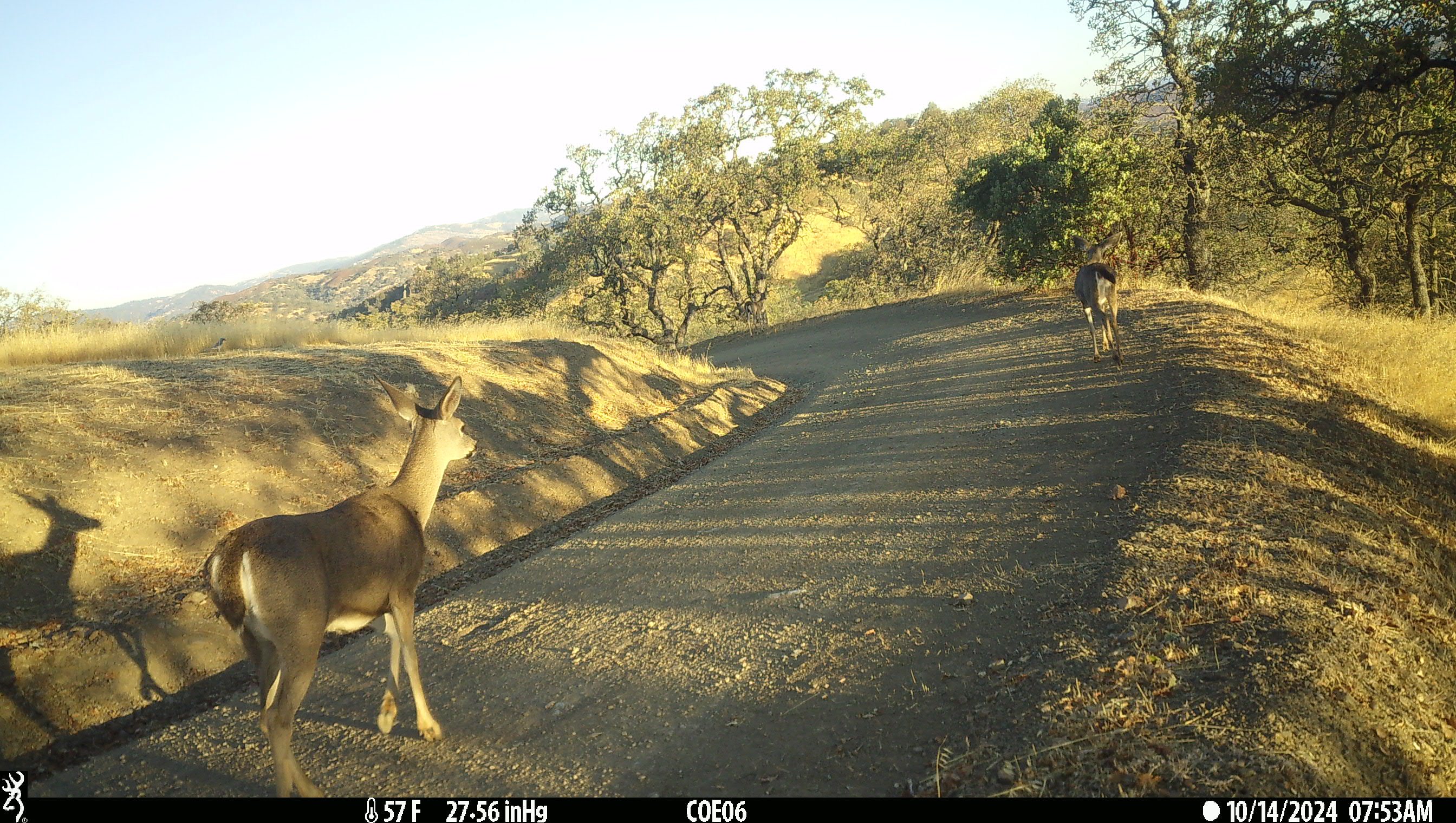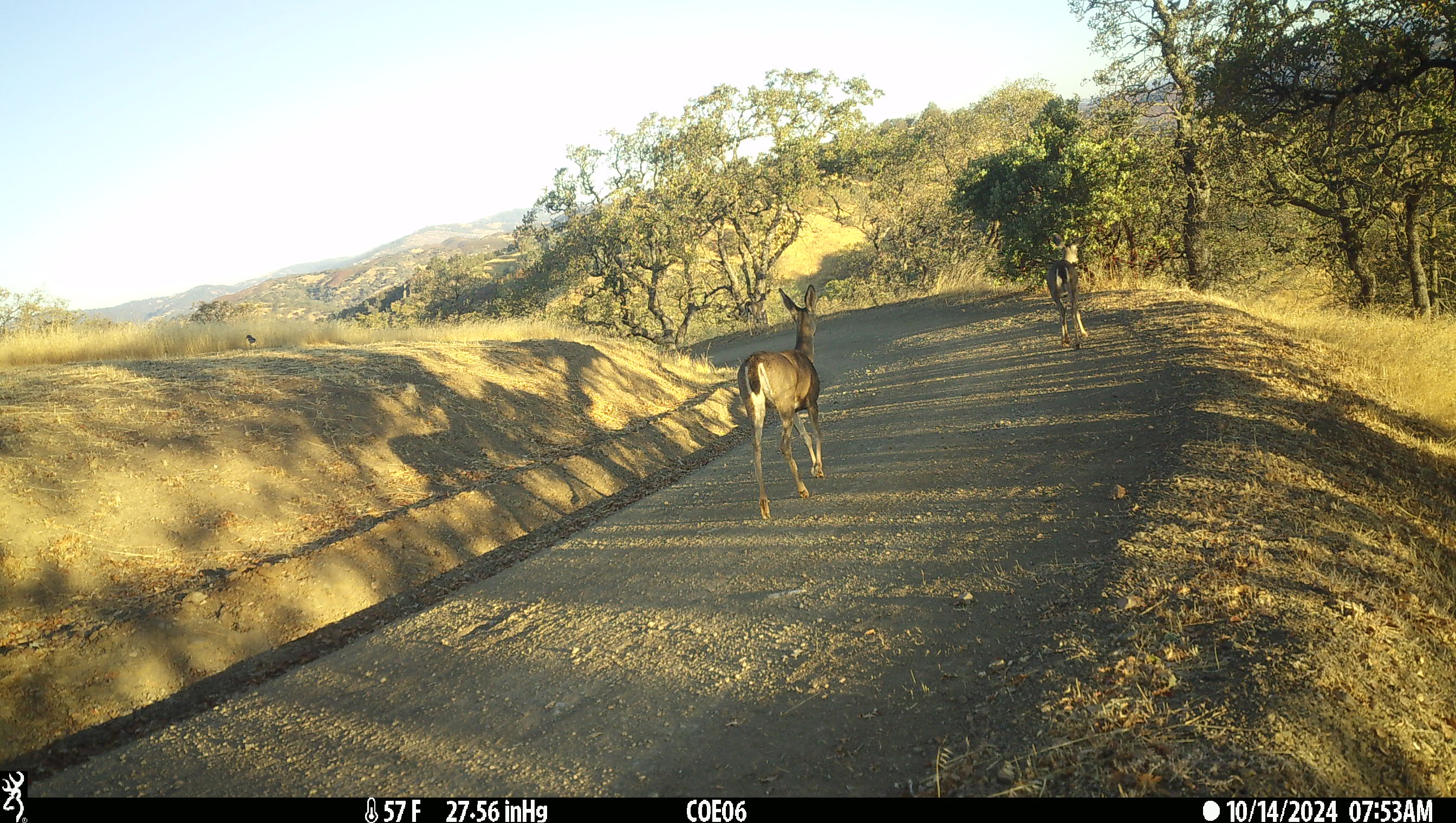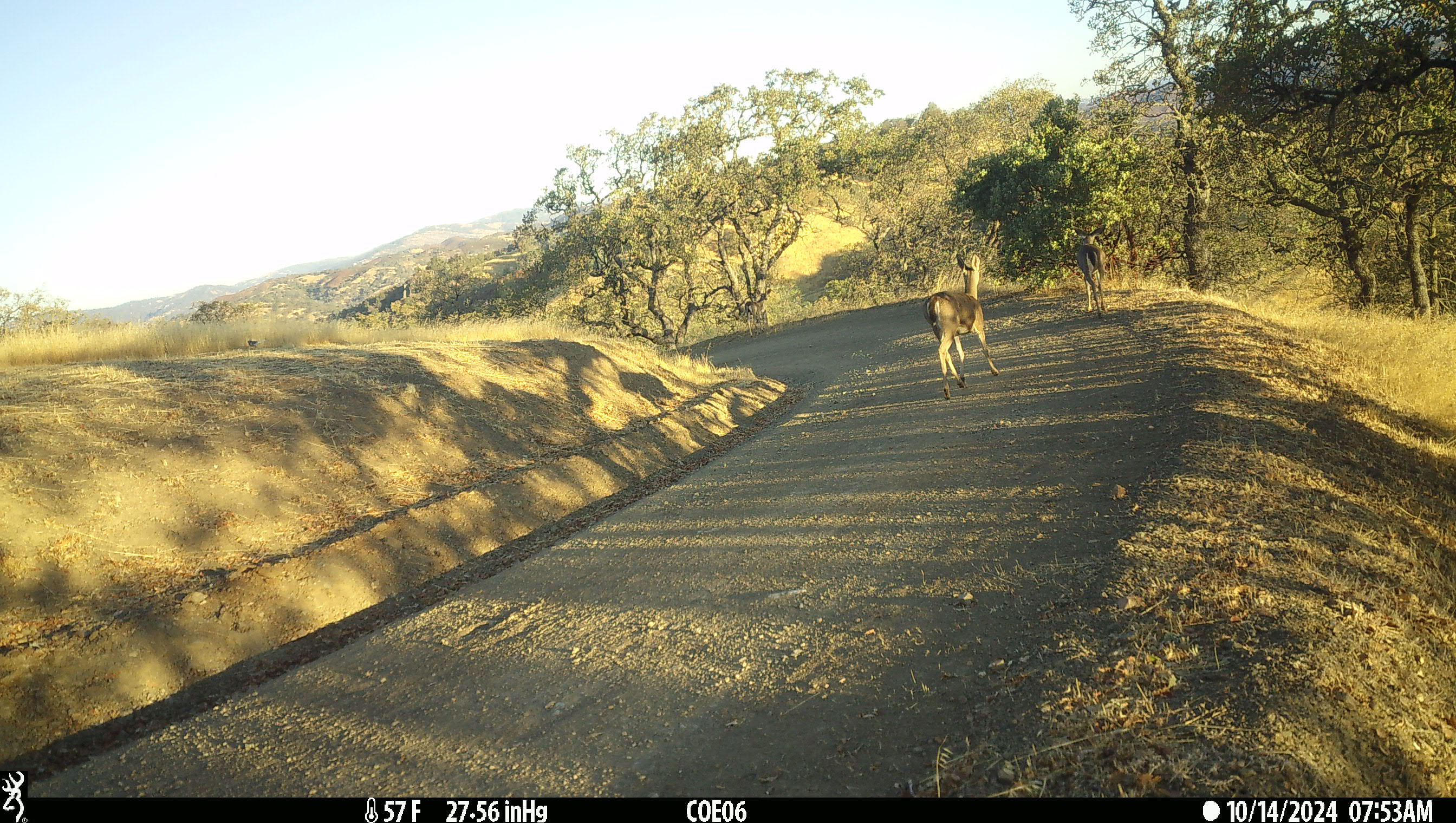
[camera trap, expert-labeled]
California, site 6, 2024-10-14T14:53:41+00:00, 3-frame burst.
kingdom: Animalia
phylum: Chordata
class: Mammalia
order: Artiodactyla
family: Cervidae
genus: Odocoileus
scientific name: Odocoileus hemionus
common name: mule deer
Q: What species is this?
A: Mule deer (Odocoileus hemionus).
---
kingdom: Animalia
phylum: Chordata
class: Aves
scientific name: Aves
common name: bird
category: unknown bird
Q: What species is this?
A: Unknown bird (bird) (Aves).